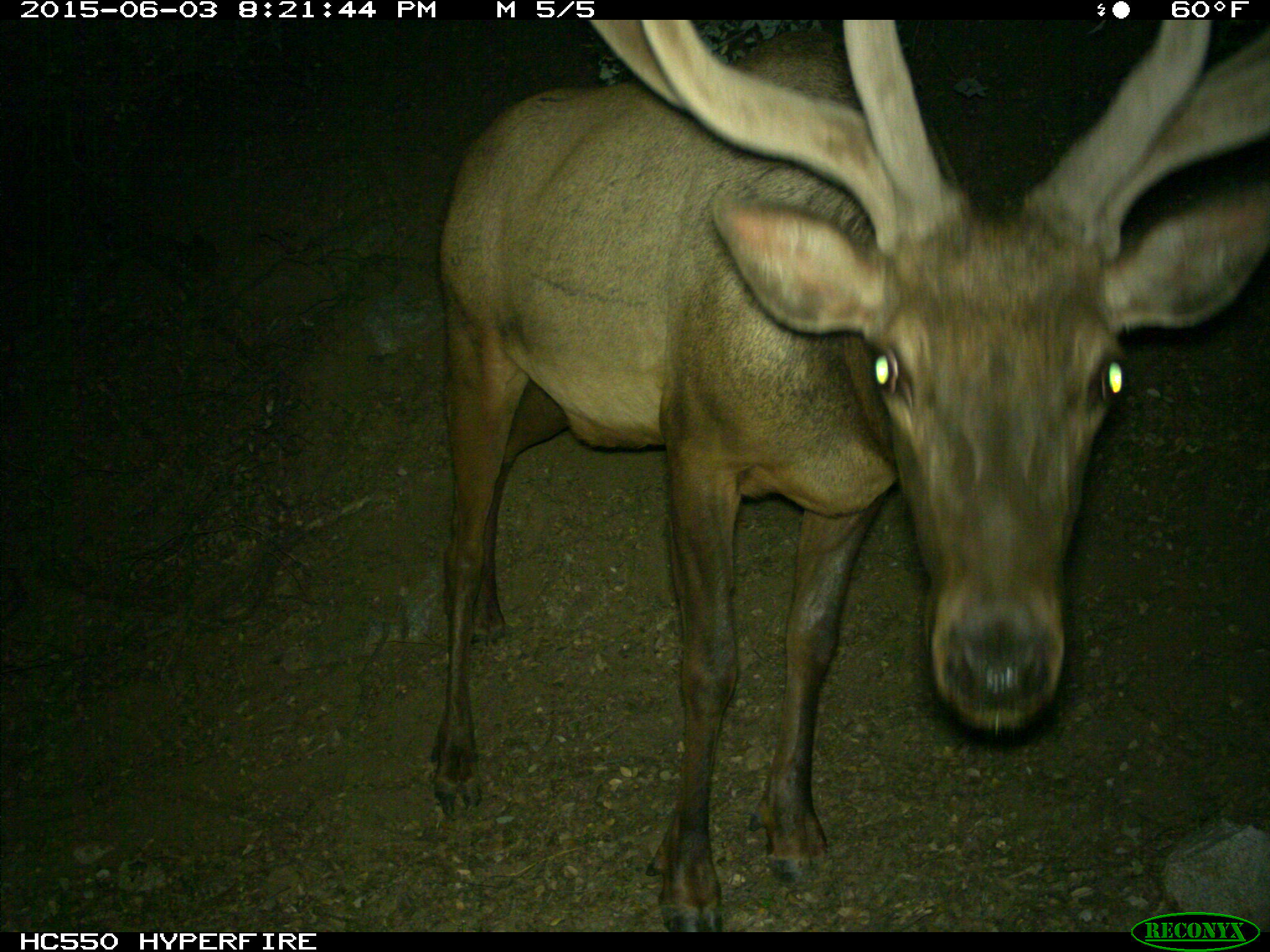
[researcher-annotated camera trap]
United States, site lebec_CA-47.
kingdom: Animalia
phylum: Chordata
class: Mammalia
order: Artiodactyla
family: Cervidae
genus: Cervus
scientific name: Cervus canadensis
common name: elk